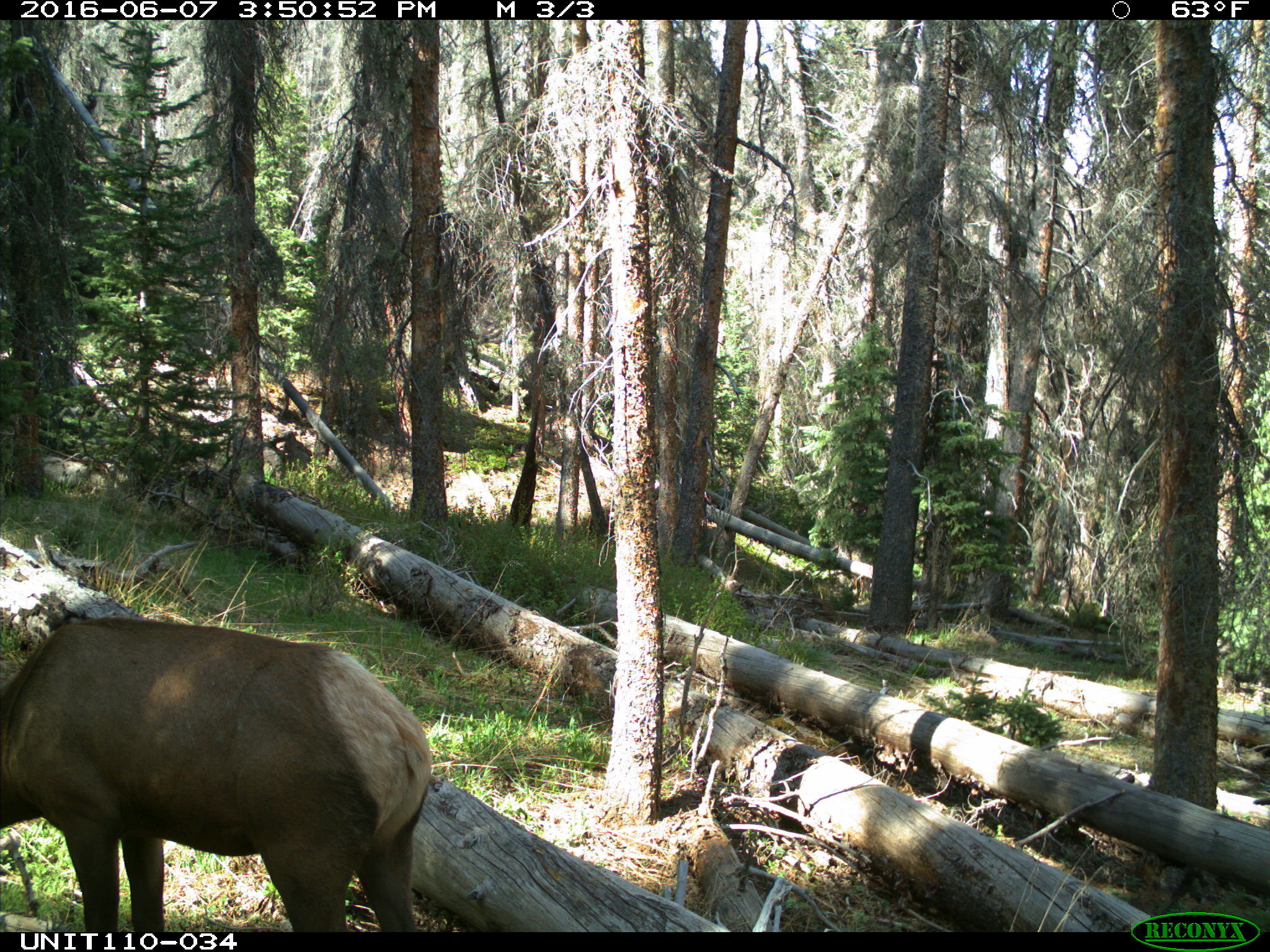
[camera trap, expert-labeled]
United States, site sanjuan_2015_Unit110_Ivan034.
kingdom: Animalia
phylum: Chordata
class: Mammalia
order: Artiodactyla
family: Cervidae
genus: Cervus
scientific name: Cervus elaphus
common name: red deer